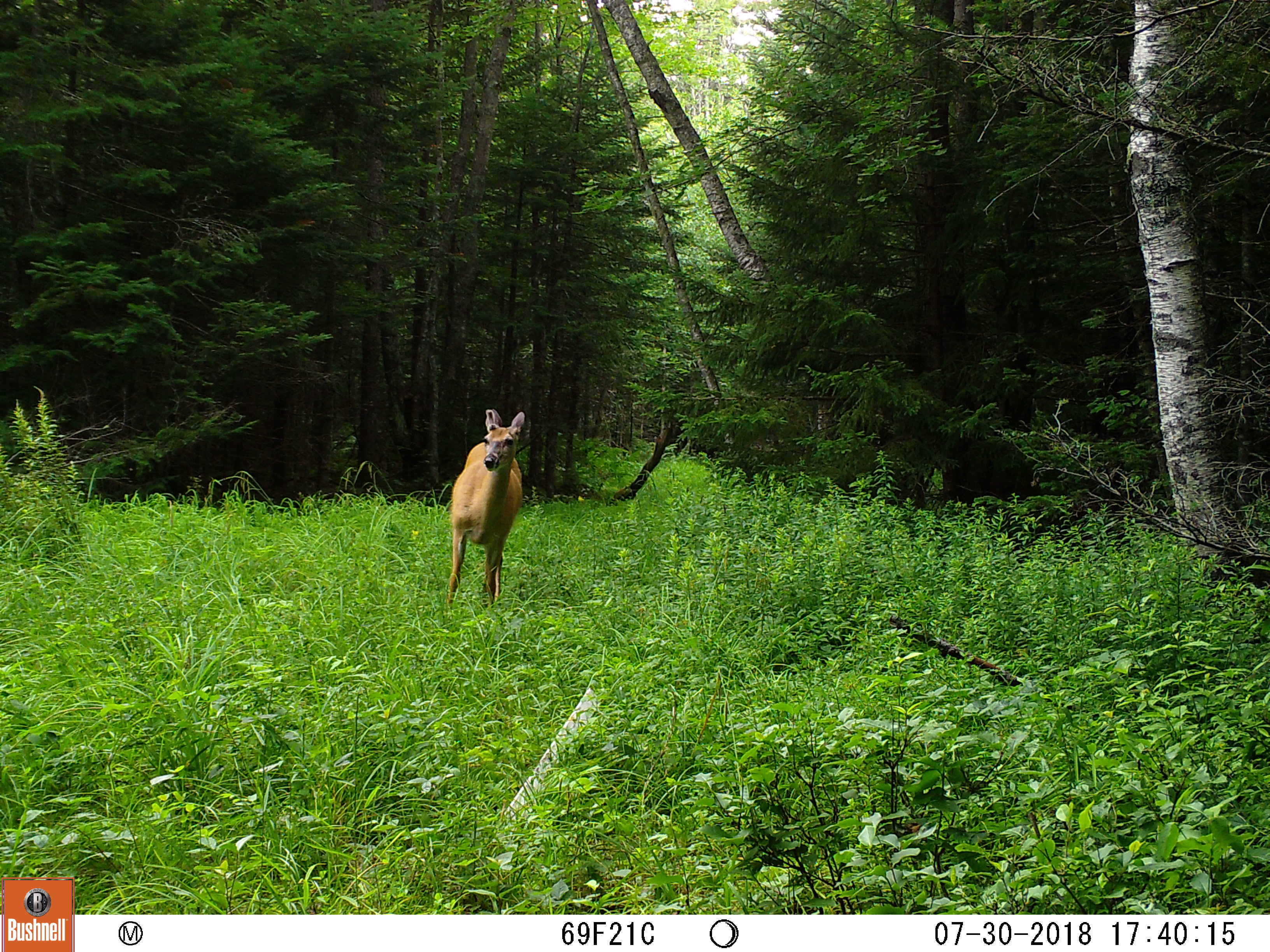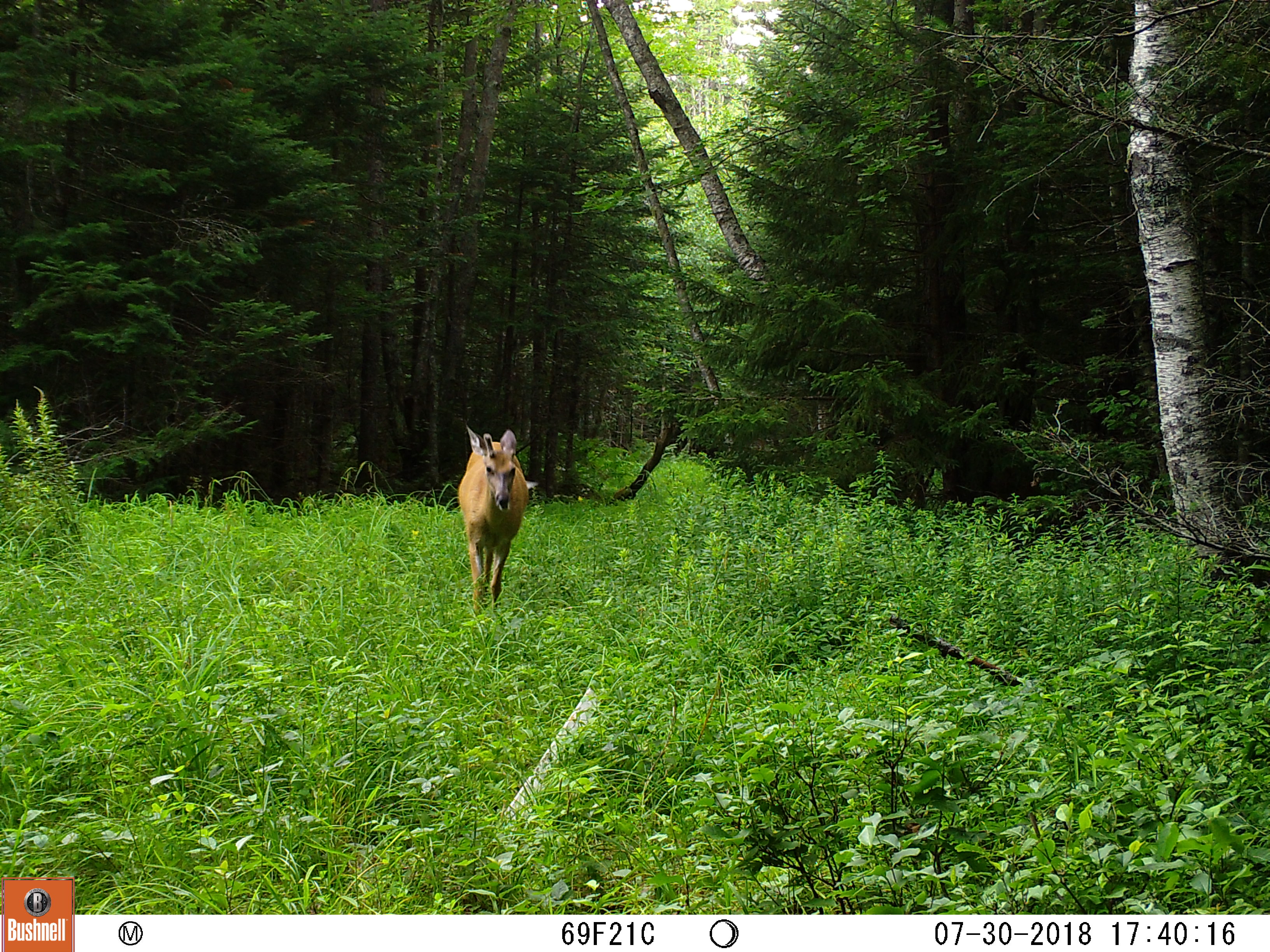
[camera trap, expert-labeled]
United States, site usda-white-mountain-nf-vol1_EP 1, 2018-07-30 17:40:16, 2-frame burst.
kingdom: Animalia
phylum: Chordata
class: Mammalia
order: Artiodactyla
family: Cervidae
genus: Odocoileus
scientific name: Odocoileus virginianus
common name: white-tailed deer